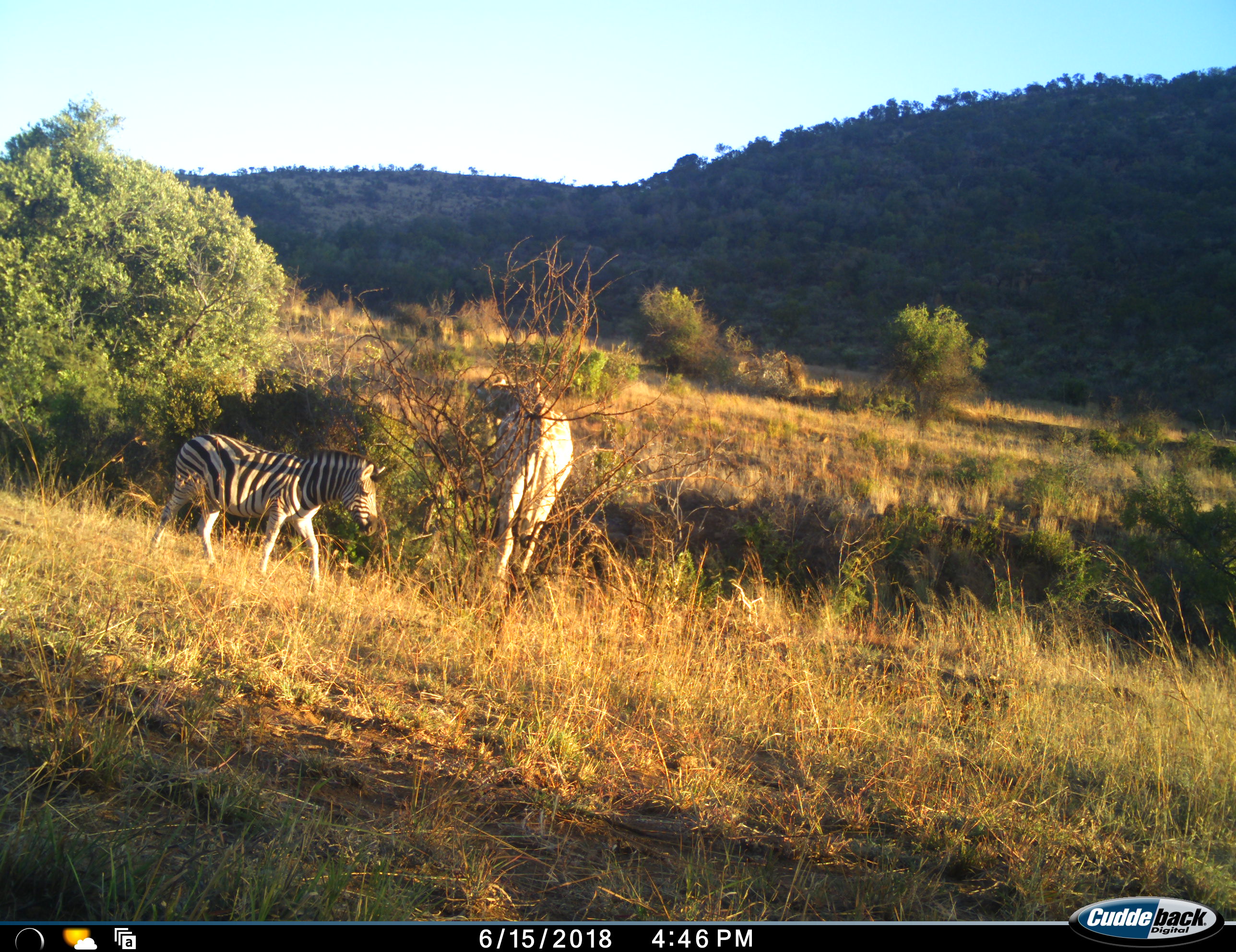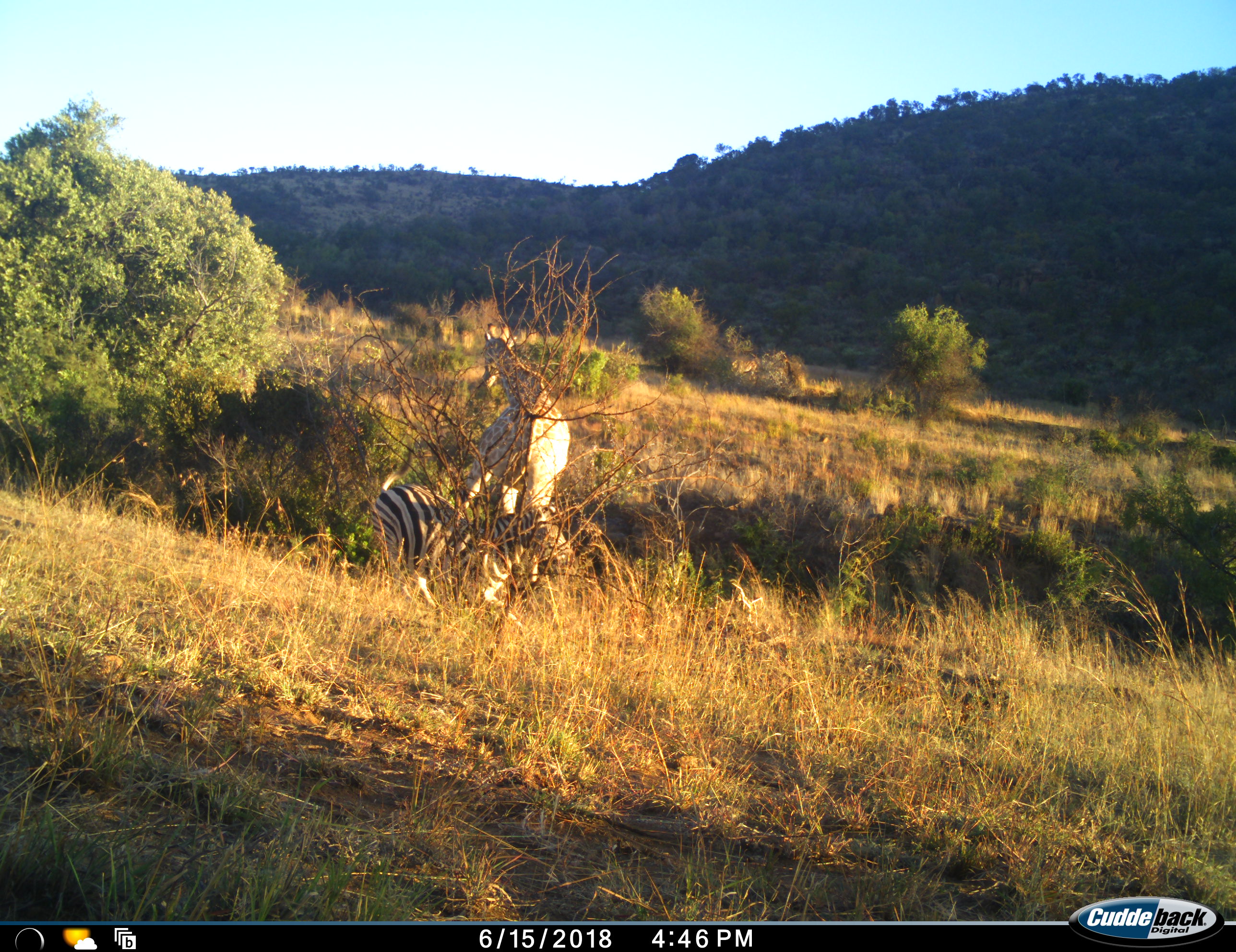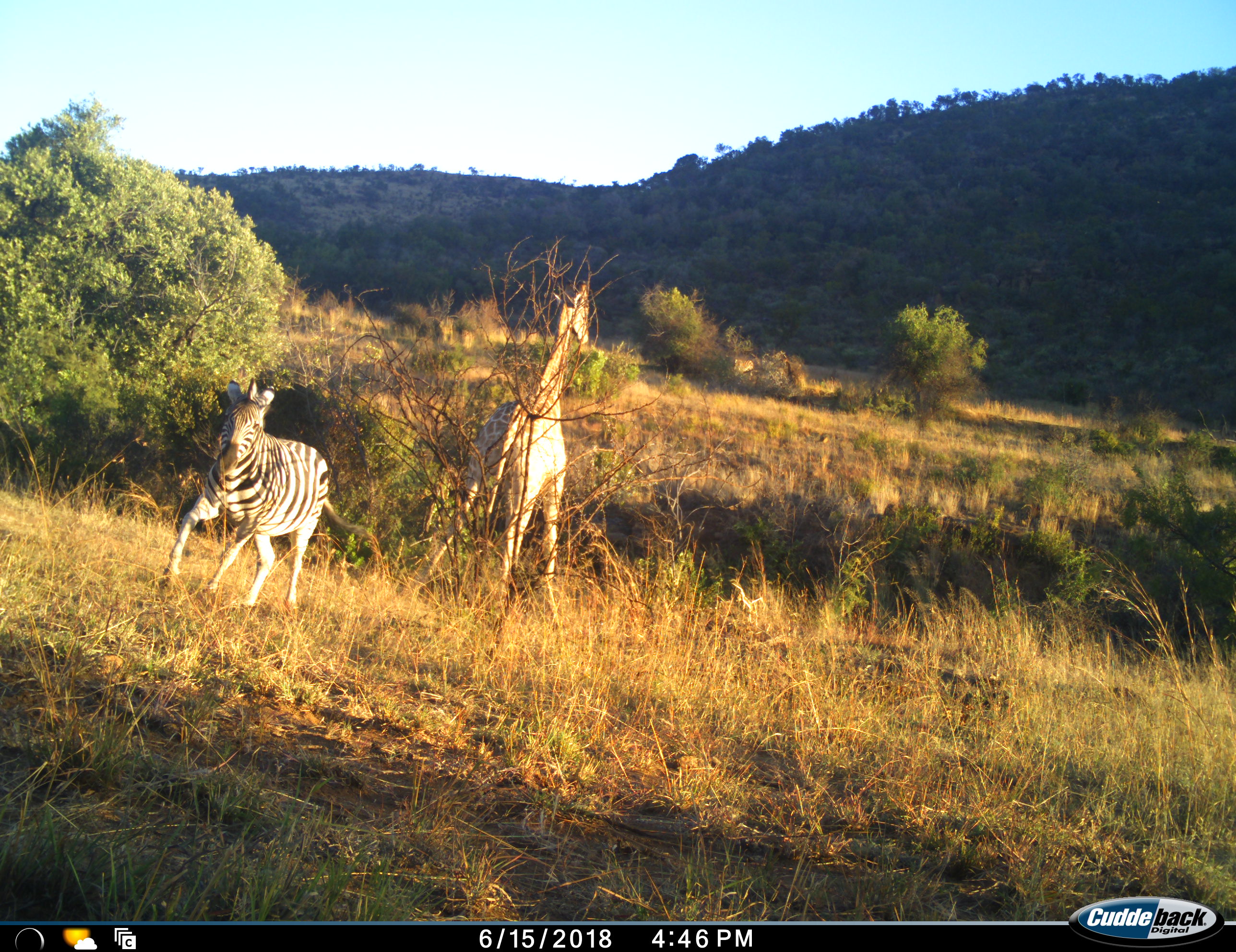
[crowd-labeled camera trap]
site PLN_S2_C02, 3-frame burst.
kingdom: Animalia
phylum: Chordata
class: Mammalia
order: Artiodactyla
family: Giraffidae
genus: Giraffa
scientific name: Giraffa camelopardalis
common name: giraffe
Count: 1.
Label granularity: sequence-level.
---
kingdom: Animalia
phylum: Chordata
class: Mammalia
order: Perissodactyla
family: Equidae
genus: Equus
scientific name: Equus quagga burchellii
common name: burchell's zebra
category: zebraburchells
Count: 1.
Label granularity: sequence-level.